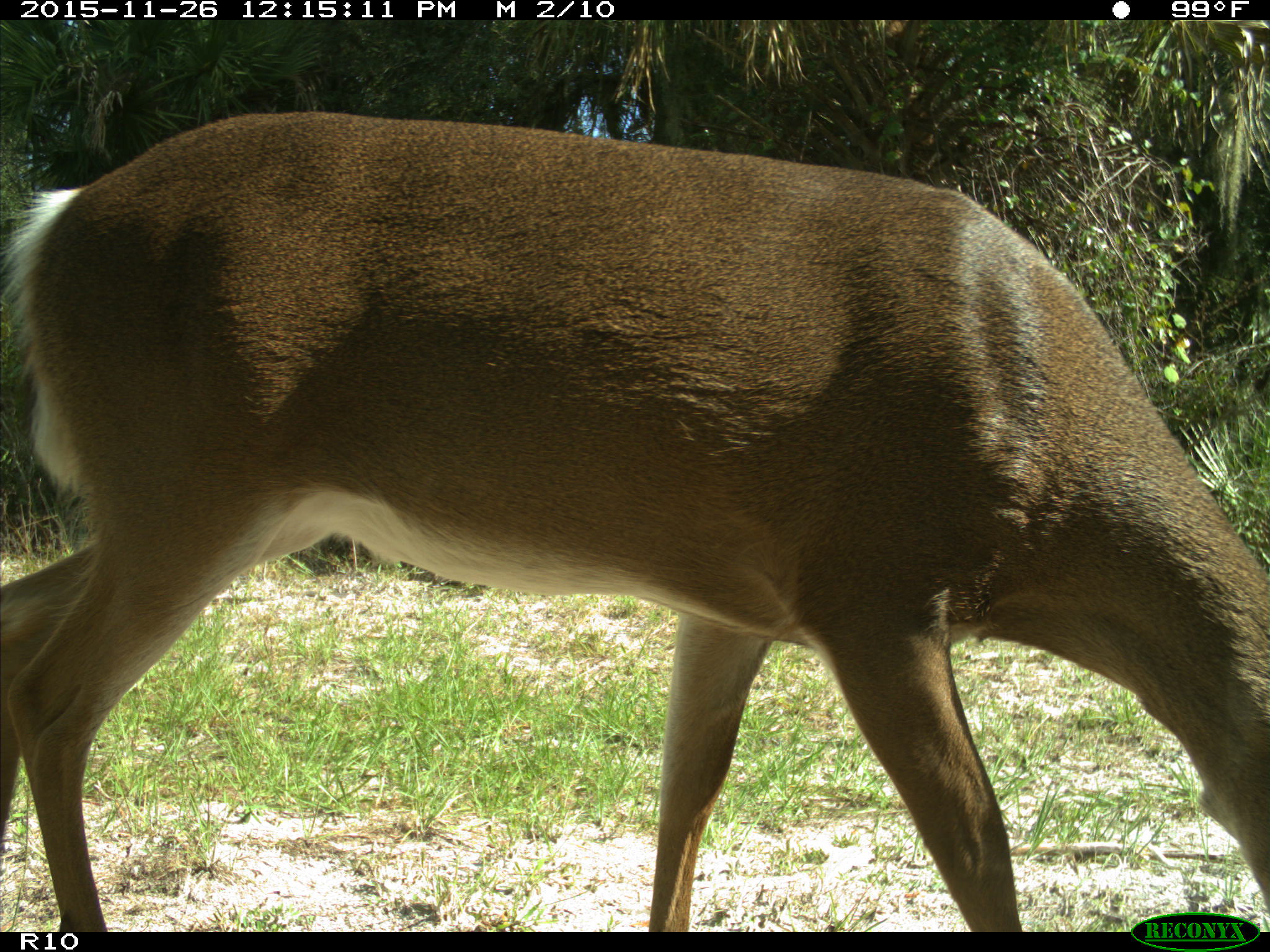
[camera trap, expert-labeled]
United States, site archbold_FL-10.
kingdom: Animalia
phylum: Chordata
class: Mammalia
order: Artiodactyla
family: Cervidae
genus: Odocoileus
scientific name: Odocoileus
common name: deer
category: unidentified deer